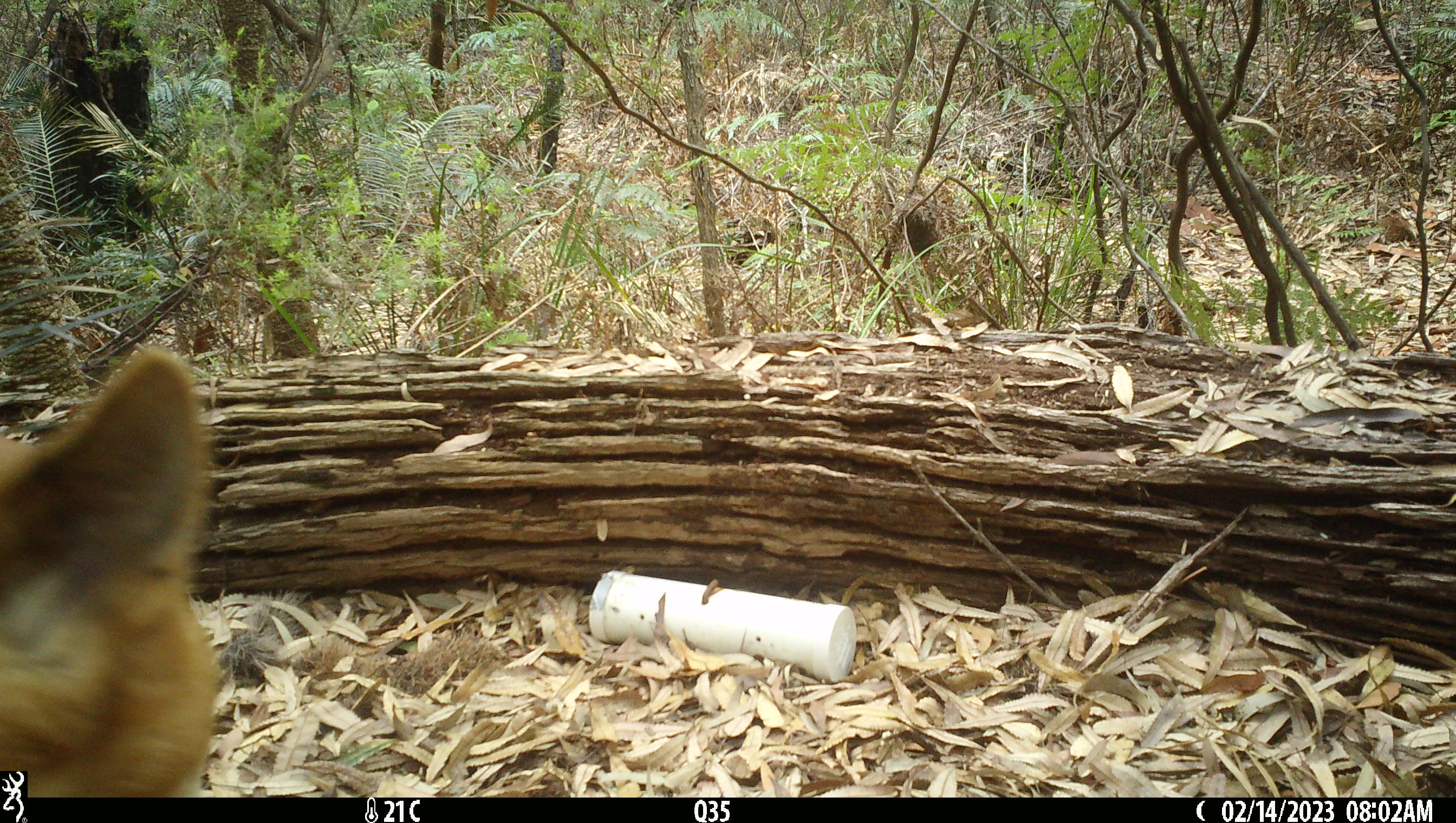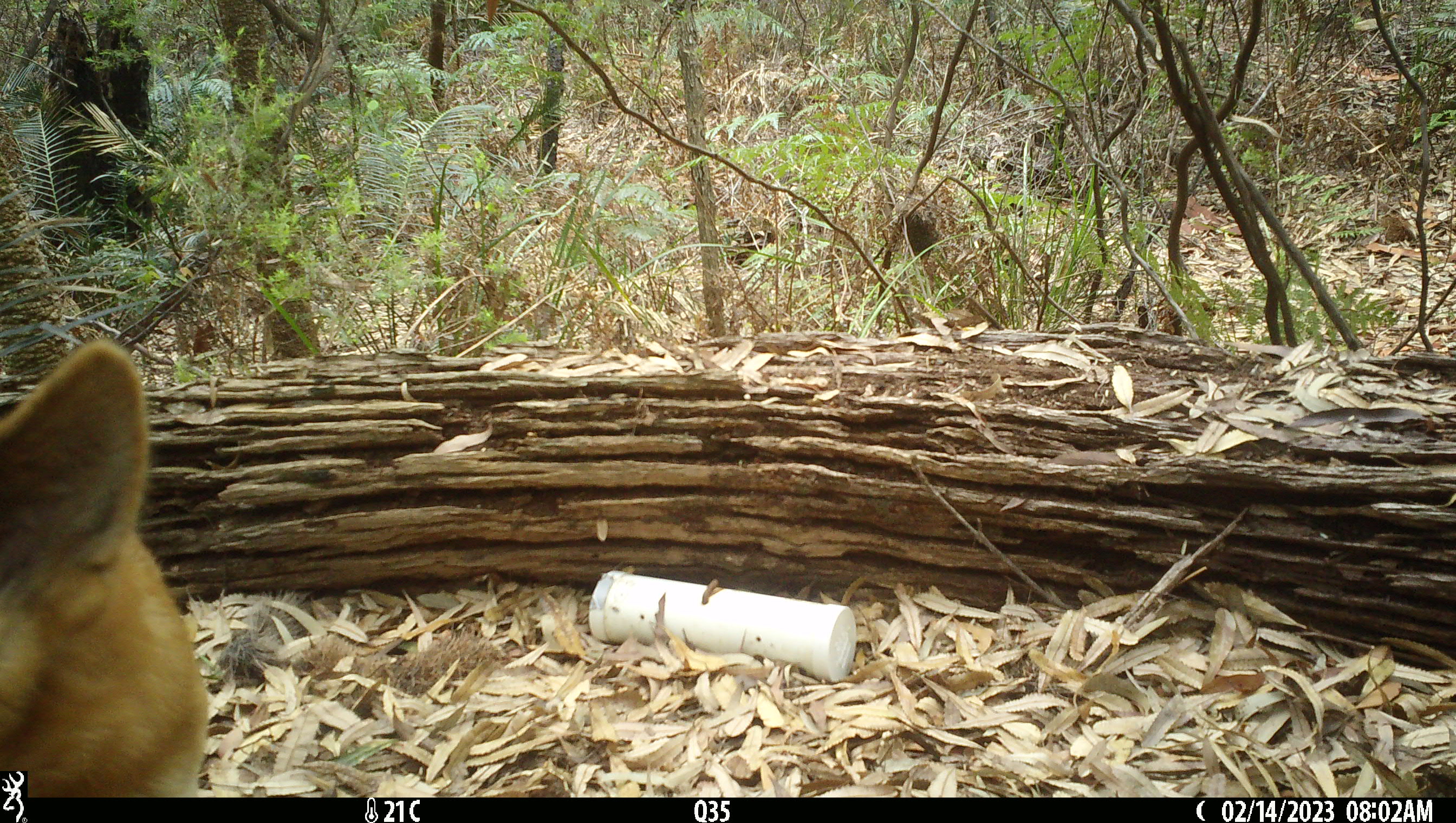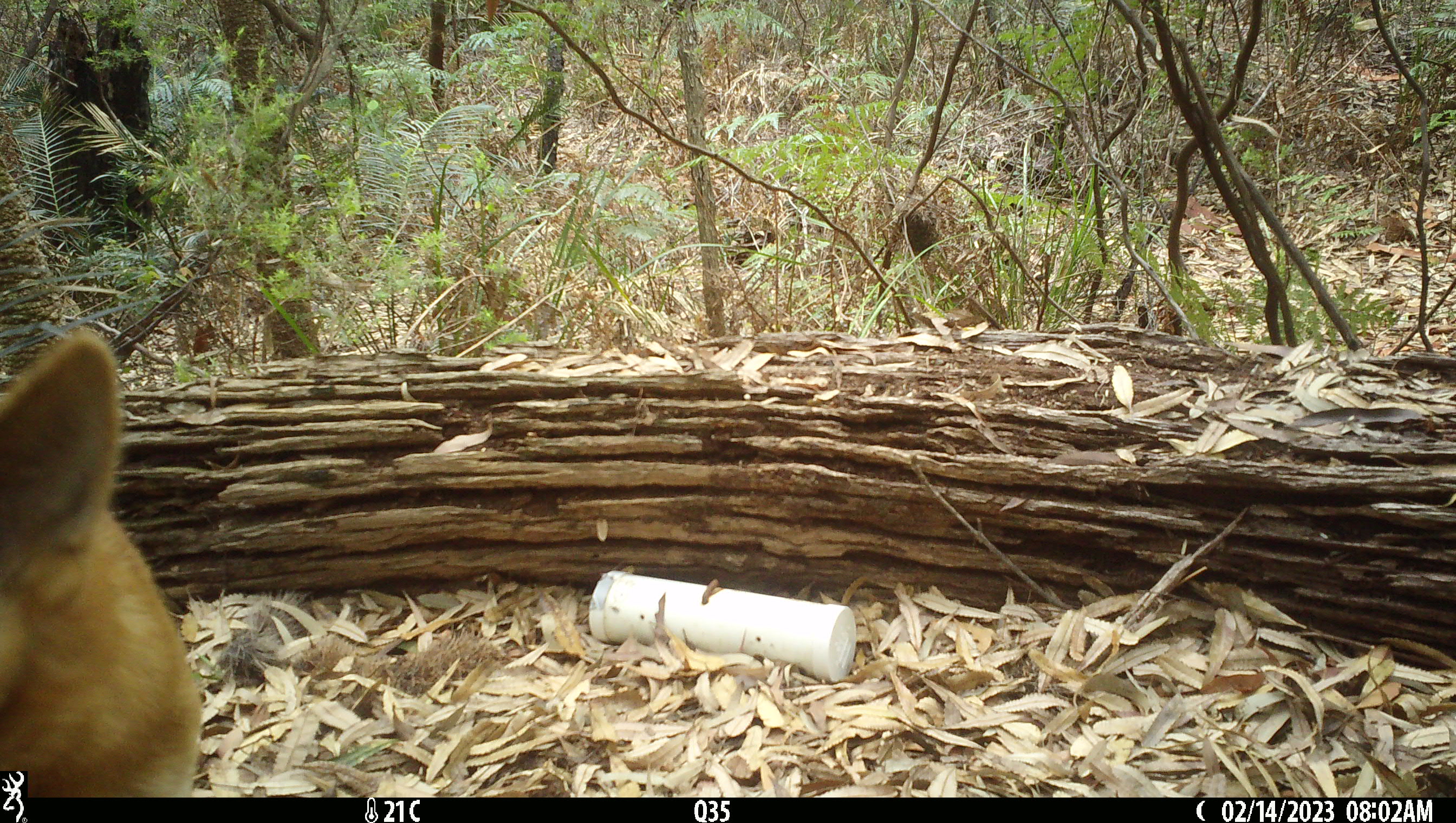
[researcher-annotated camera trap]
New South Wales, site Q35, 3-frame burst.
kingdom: Animalia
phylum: Chordata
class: Mammalia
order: Carnivora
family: Canidae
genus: Canis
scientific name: Canis familiaris dingo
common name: dingo